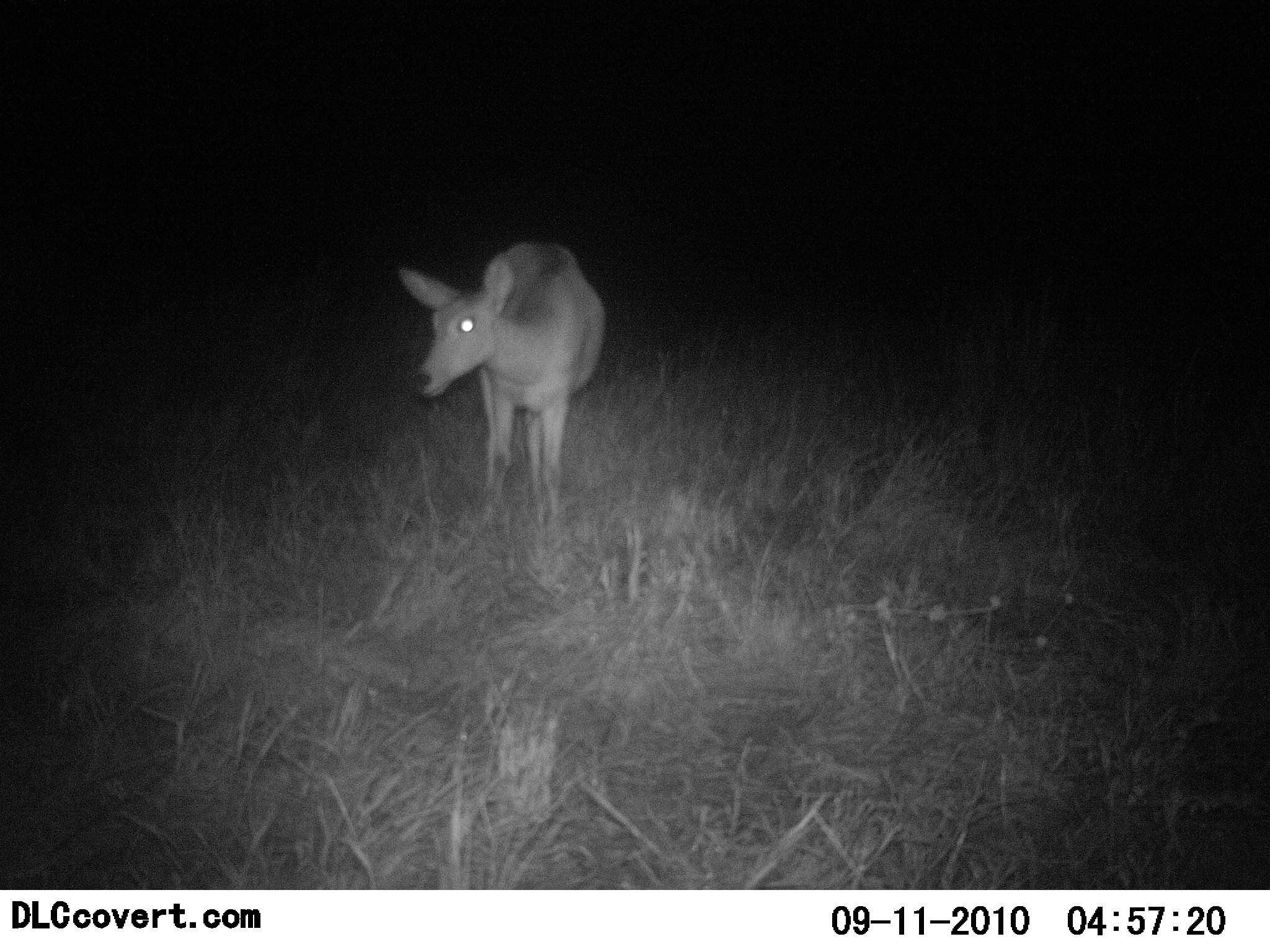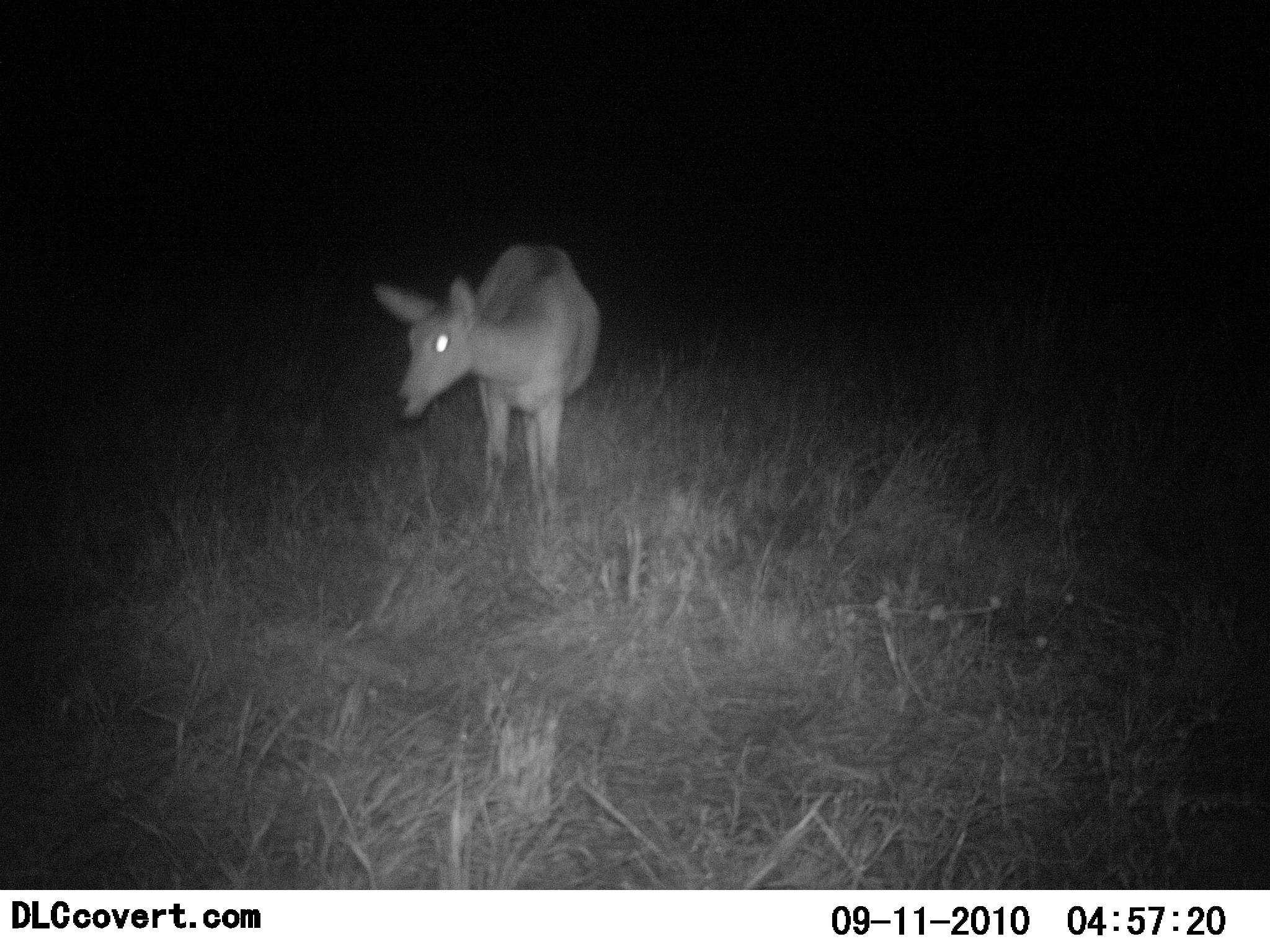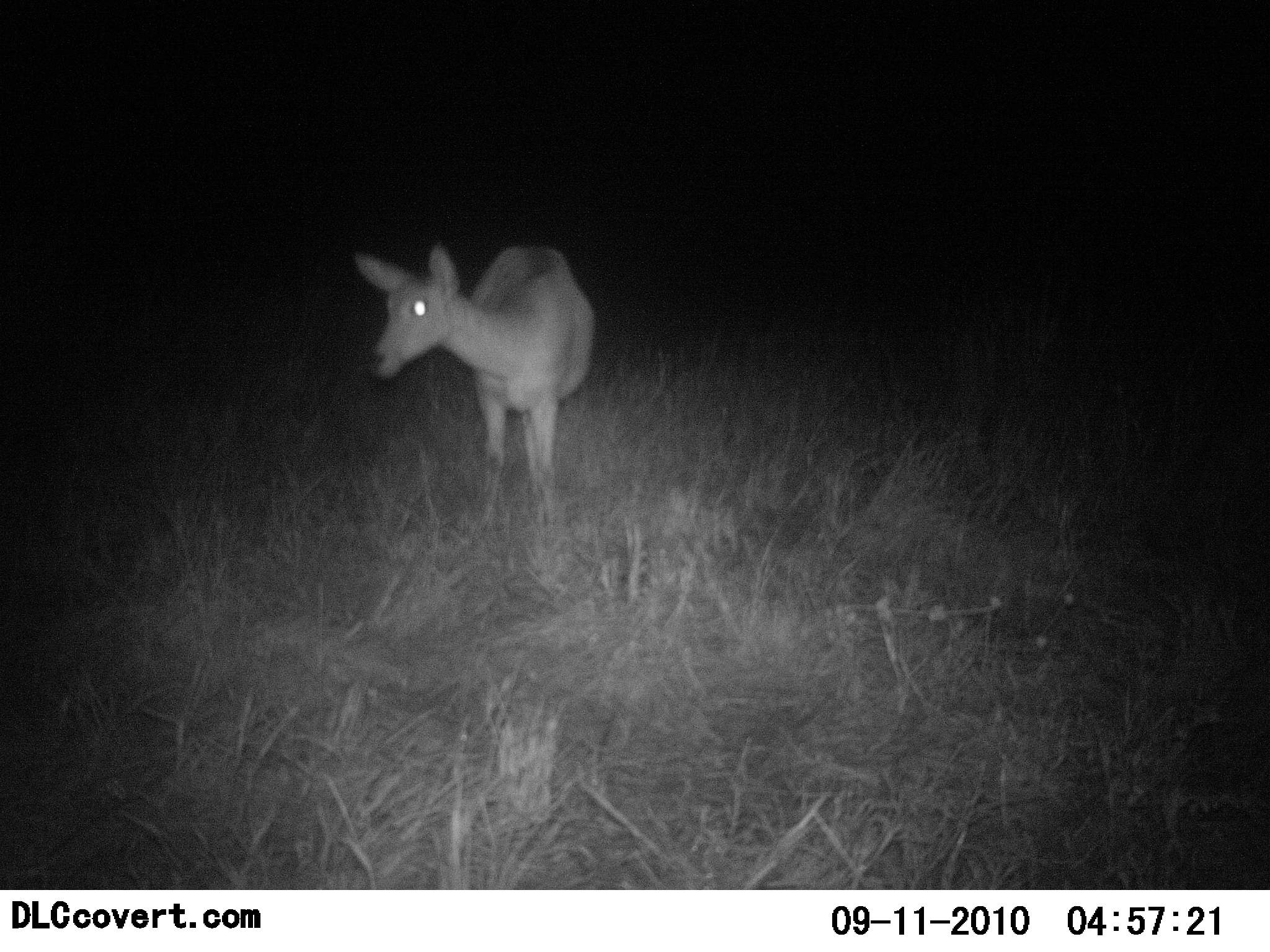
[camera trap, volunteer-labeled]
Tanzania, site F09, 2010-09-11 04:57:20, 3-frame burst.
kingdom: Animalia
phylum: Chordata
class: Mammalia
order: Artiodactyla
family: Bovidae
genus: Redunca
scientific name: Redunca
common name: reedbuck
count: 1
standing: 100%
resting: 0%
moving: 0%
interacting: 0%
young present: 8%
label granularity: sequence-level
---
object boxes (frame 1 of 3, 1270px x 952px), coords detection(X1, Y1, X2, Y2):
animal: detection(396, 239, 607, 521)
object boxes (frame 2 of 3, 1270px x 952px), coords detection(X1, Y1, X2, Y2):
animal: detection(371, 241, 600, 540)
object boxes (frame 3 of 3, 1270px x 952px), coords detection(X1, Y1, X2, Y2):
animal: detection(350, 240, 599, 507)